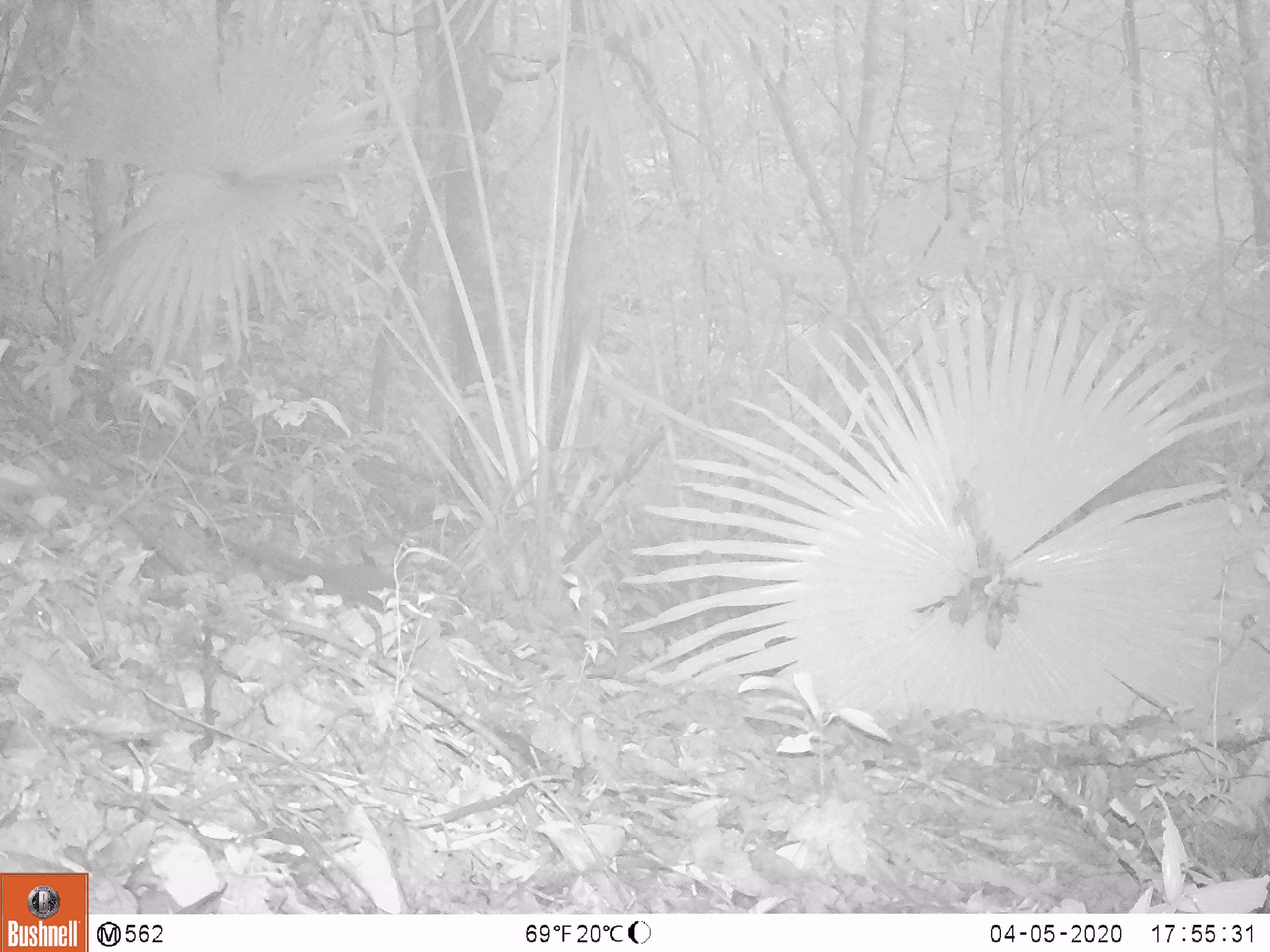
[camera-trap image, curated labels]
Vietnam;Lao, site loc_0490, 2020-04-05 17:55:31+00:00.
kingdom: Animalia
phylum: Chordata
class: Mammalia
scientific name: Mammalia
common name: mammal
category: unidentified small mammal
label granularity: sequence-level